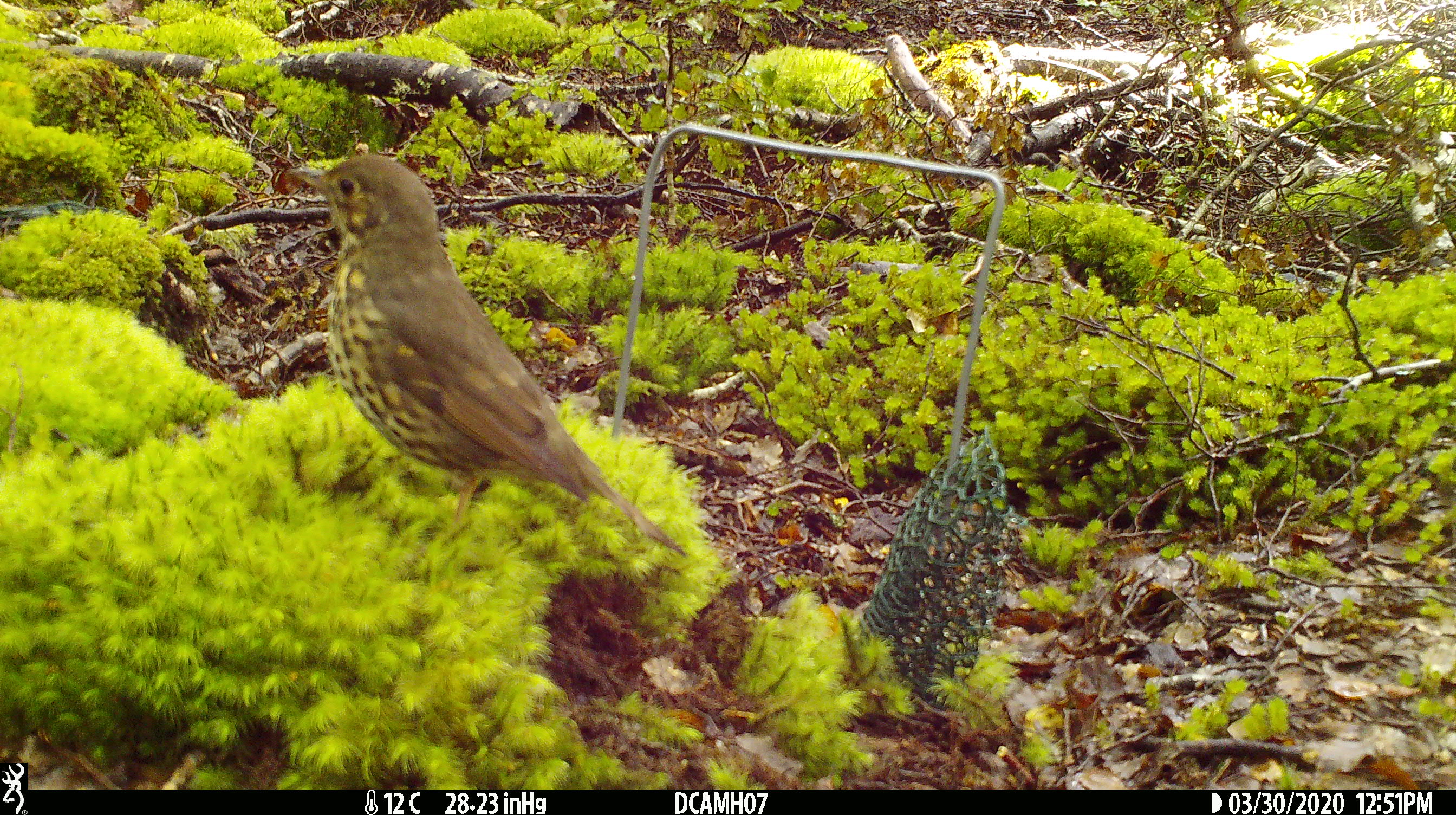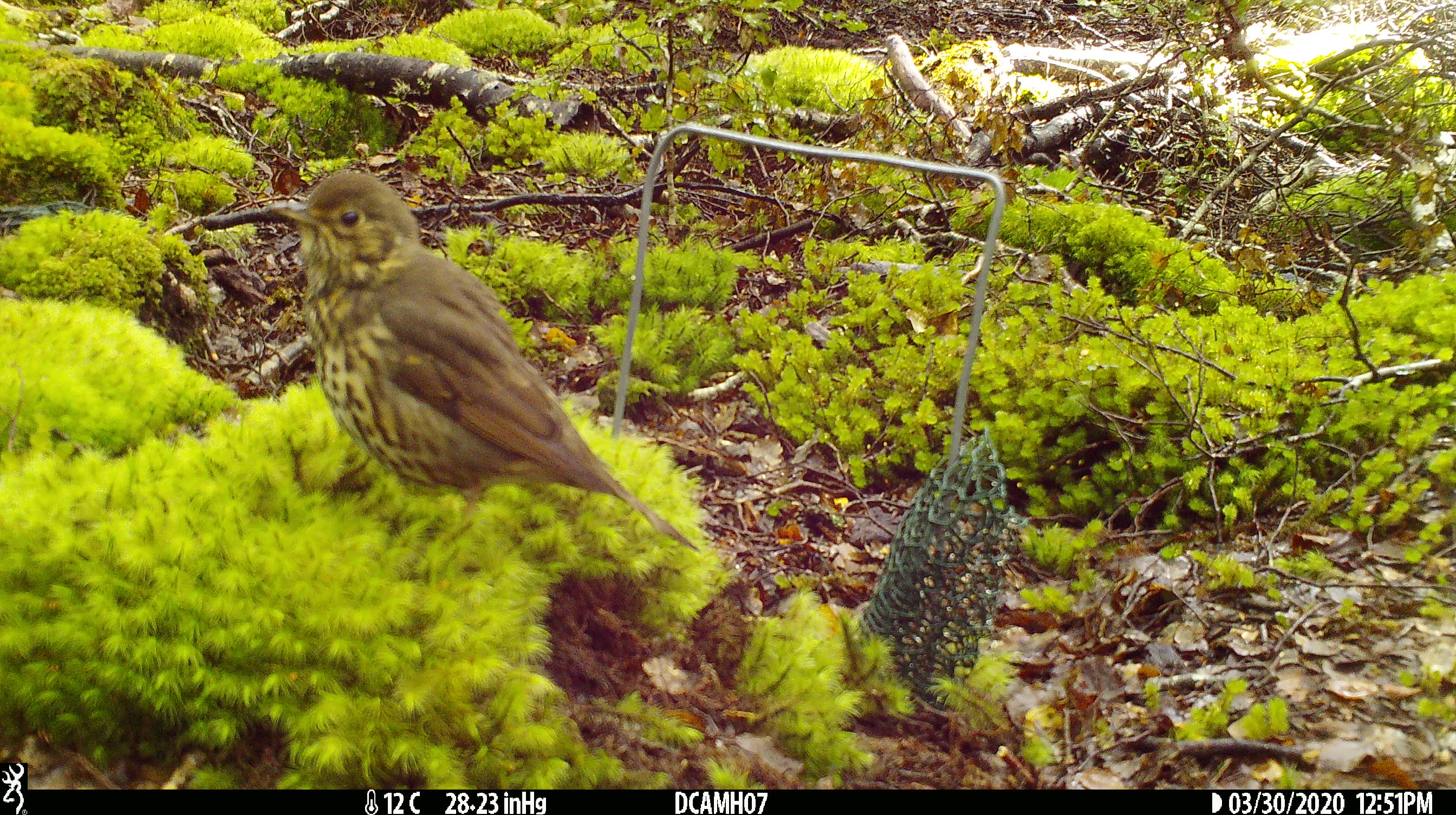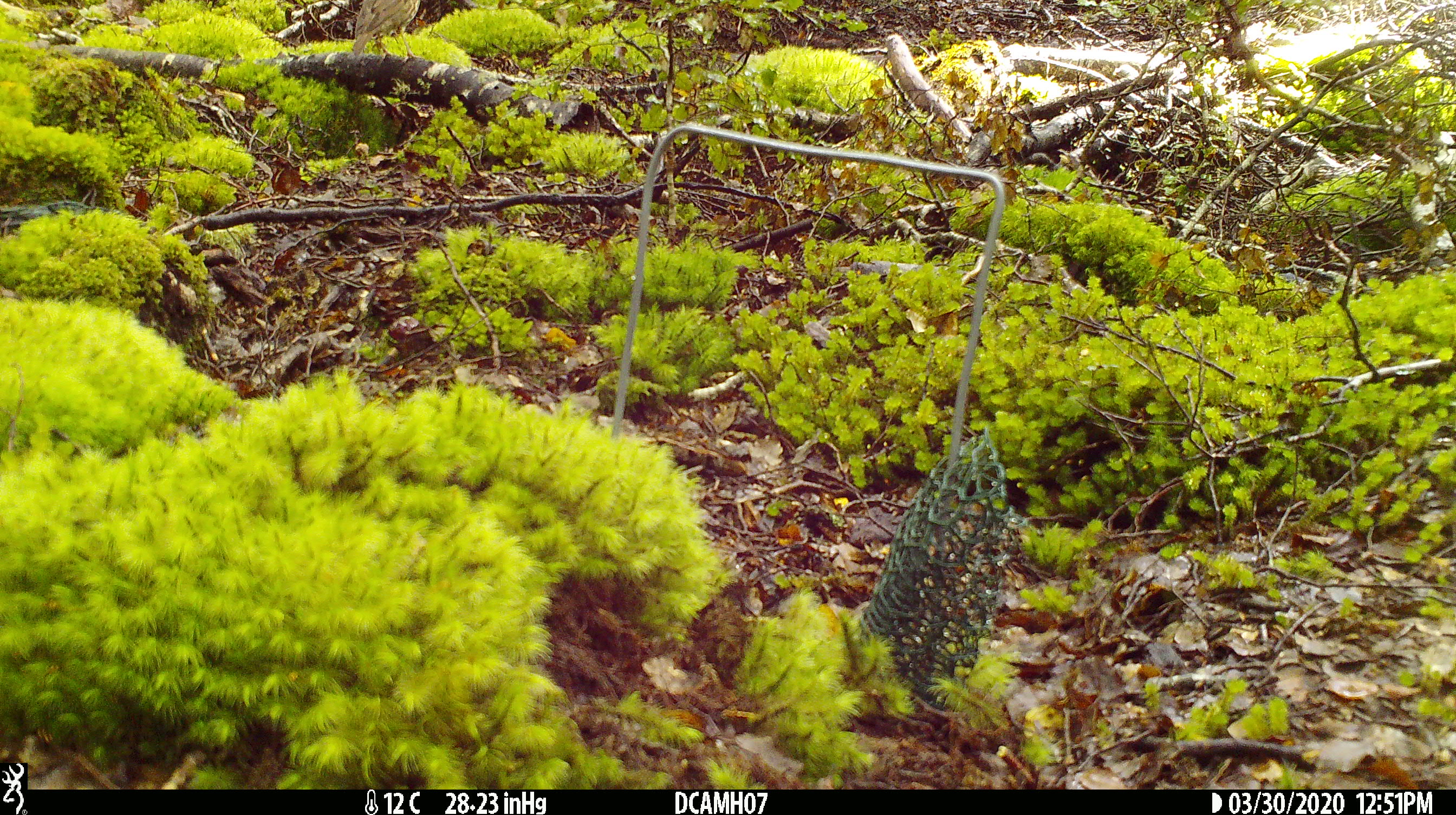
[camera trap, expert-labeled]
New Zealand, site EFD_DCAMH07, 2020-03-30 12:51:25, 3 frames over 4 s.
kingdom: Animalia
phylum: Chordata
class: Aves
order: Passeriformes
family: Turdidae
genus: Turdus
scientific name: Turdus philomelos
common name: song thrush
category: thrush